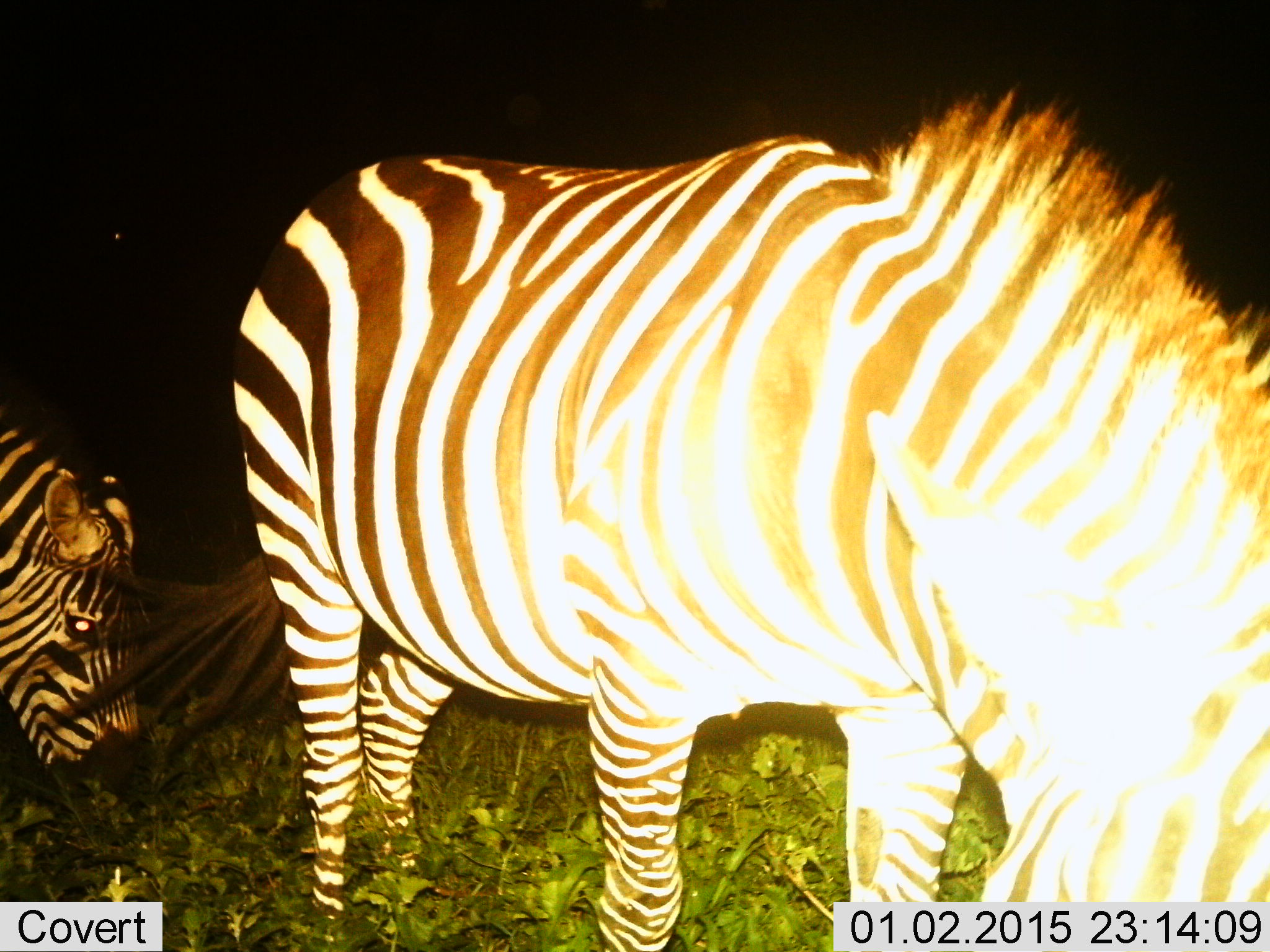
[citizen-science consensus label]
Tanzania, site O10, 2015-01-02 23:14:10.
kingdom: Animalia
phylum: Chordata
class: Mammalia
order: Perissodactyla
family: Equidae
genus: Equus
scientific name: Equus quagga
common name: plains zebra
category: zebra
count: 2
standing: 10%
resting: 0%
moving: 0%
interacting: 0%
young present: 0%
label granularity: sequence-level